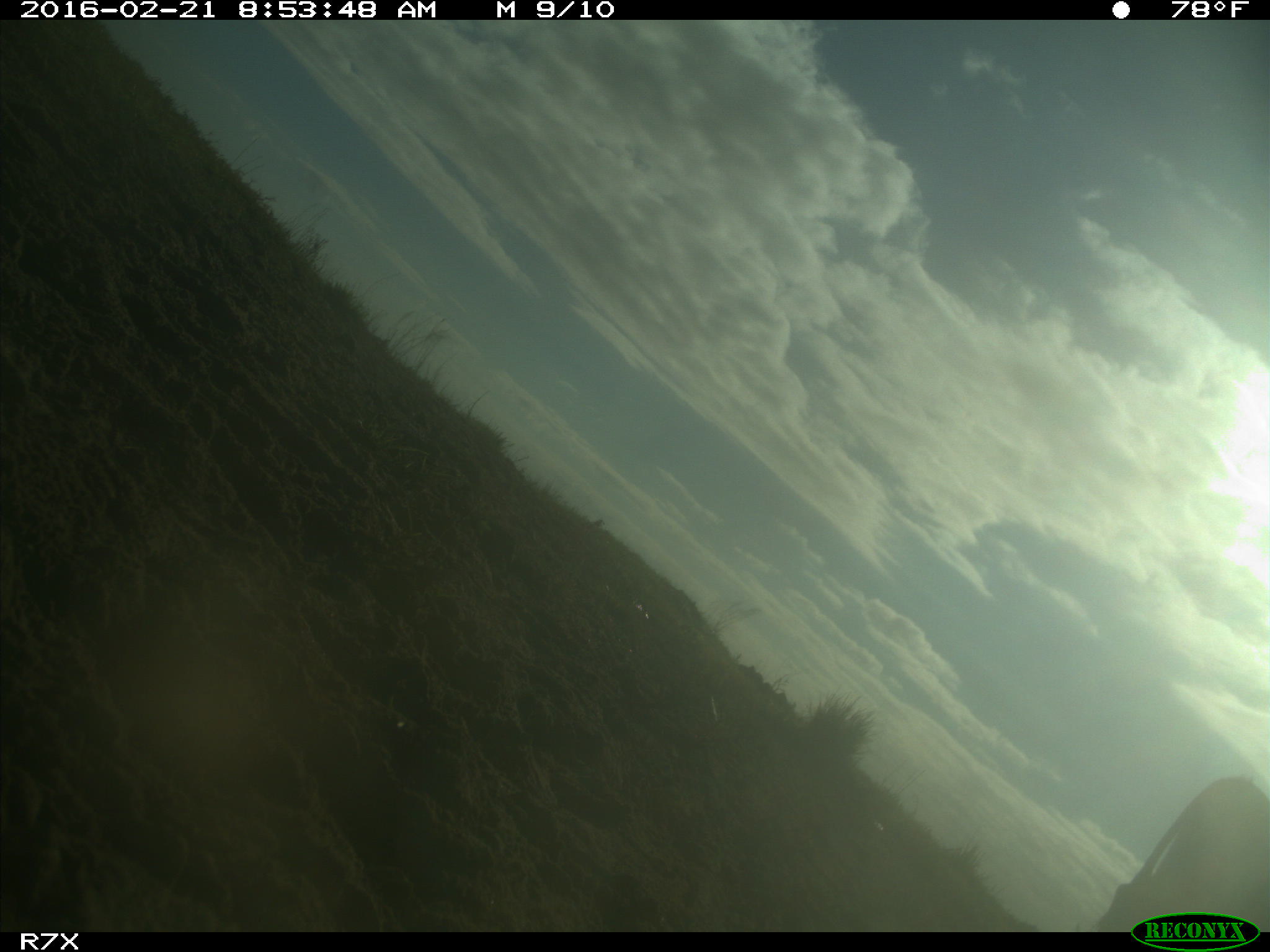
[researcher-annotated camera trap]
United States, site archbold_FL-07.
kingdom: Animalia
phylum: Chordata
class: Mammalia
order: Artiodactyla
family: Bovidae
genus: Bos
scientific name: Bos taurus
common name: domestic cow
Bos taurus (domestic cow).